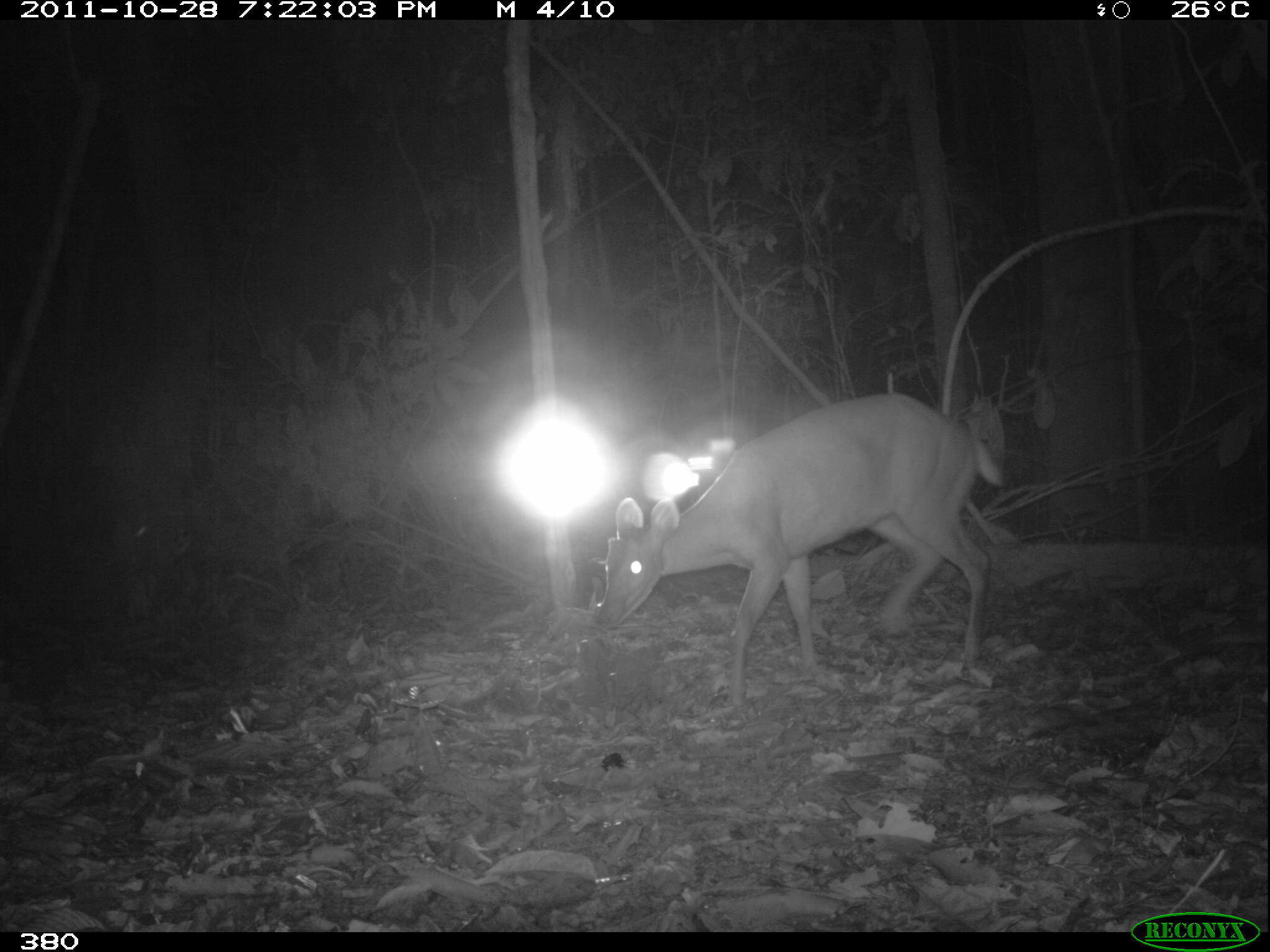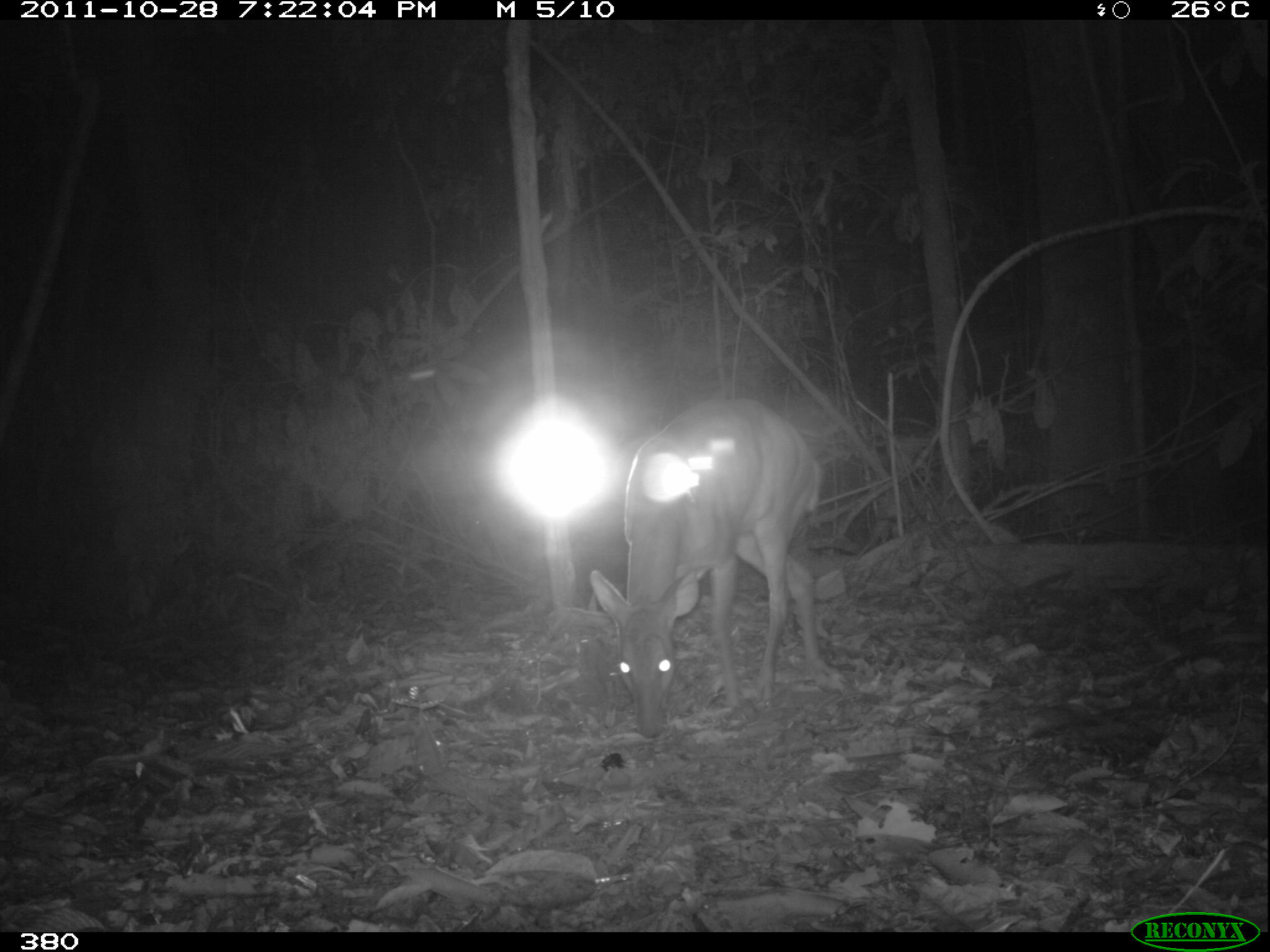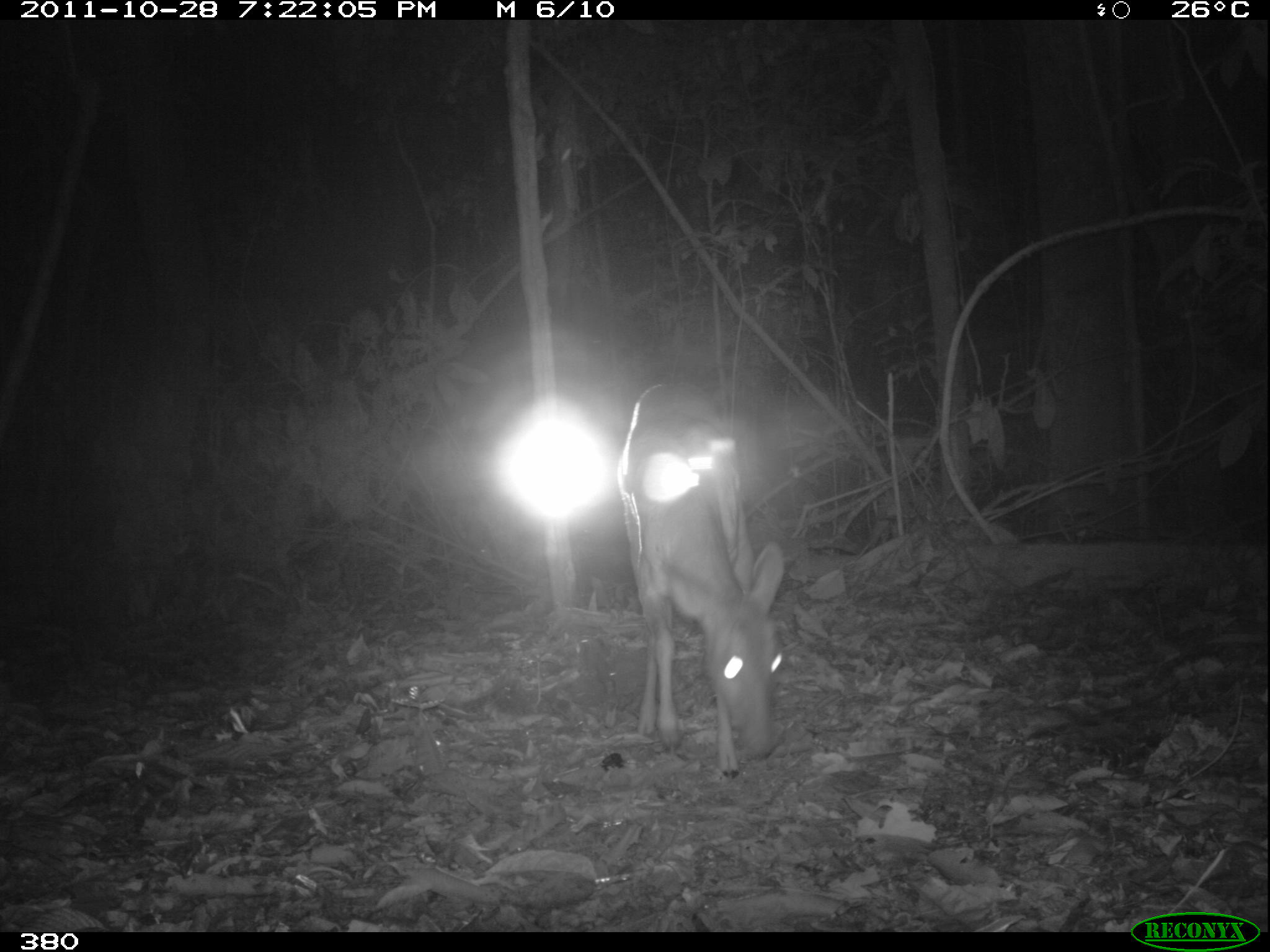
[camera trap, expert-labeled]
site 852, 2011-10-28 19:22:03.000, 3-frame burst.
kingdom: Animalia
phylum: Chordata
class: Mammalia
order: Artiodactyla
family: Cervidae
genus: Mazama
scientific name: Mazama americana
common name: red brocket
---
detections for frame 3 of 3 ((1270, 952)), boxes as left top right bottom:
mazama americana: 616 379 785 779